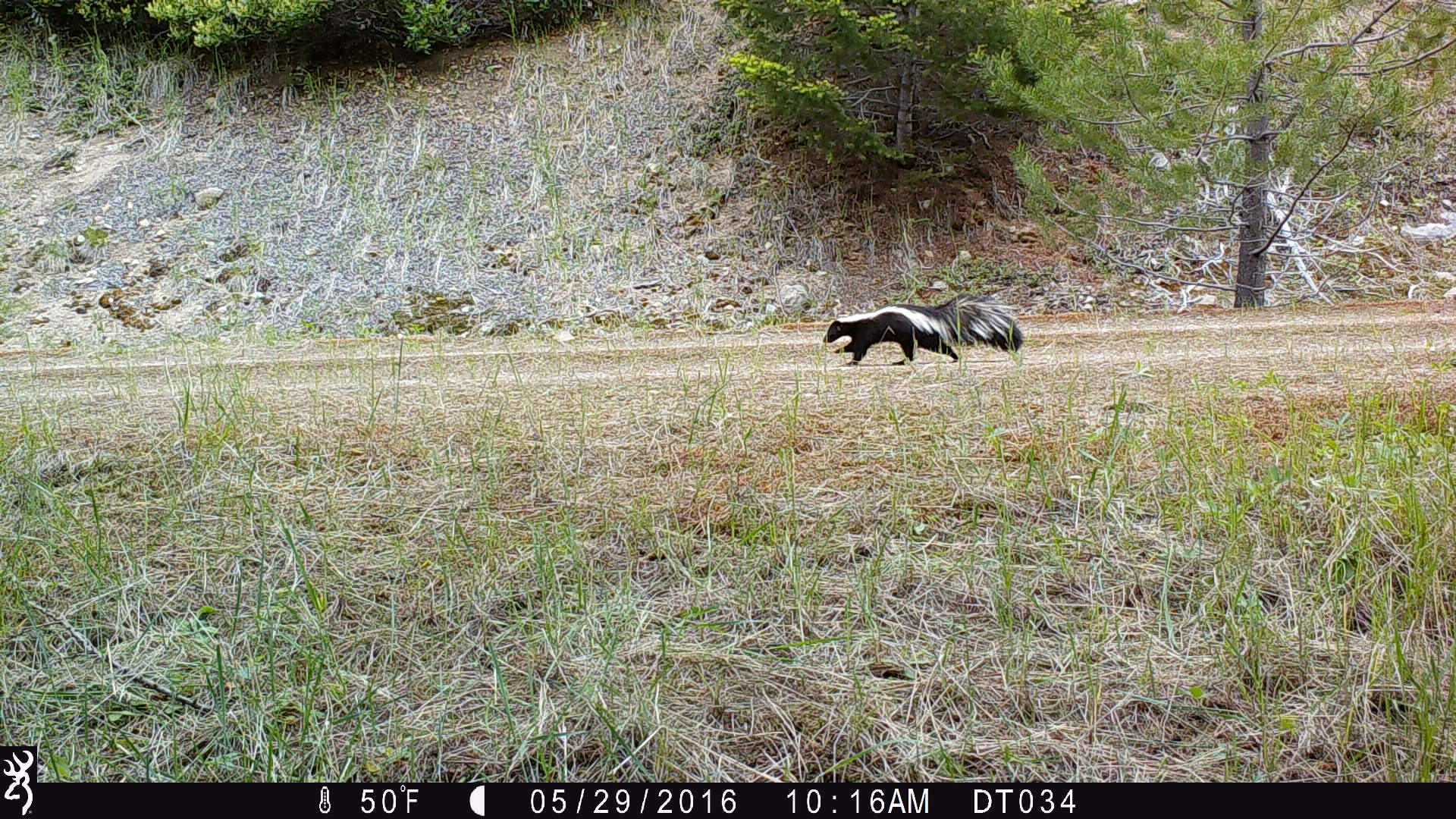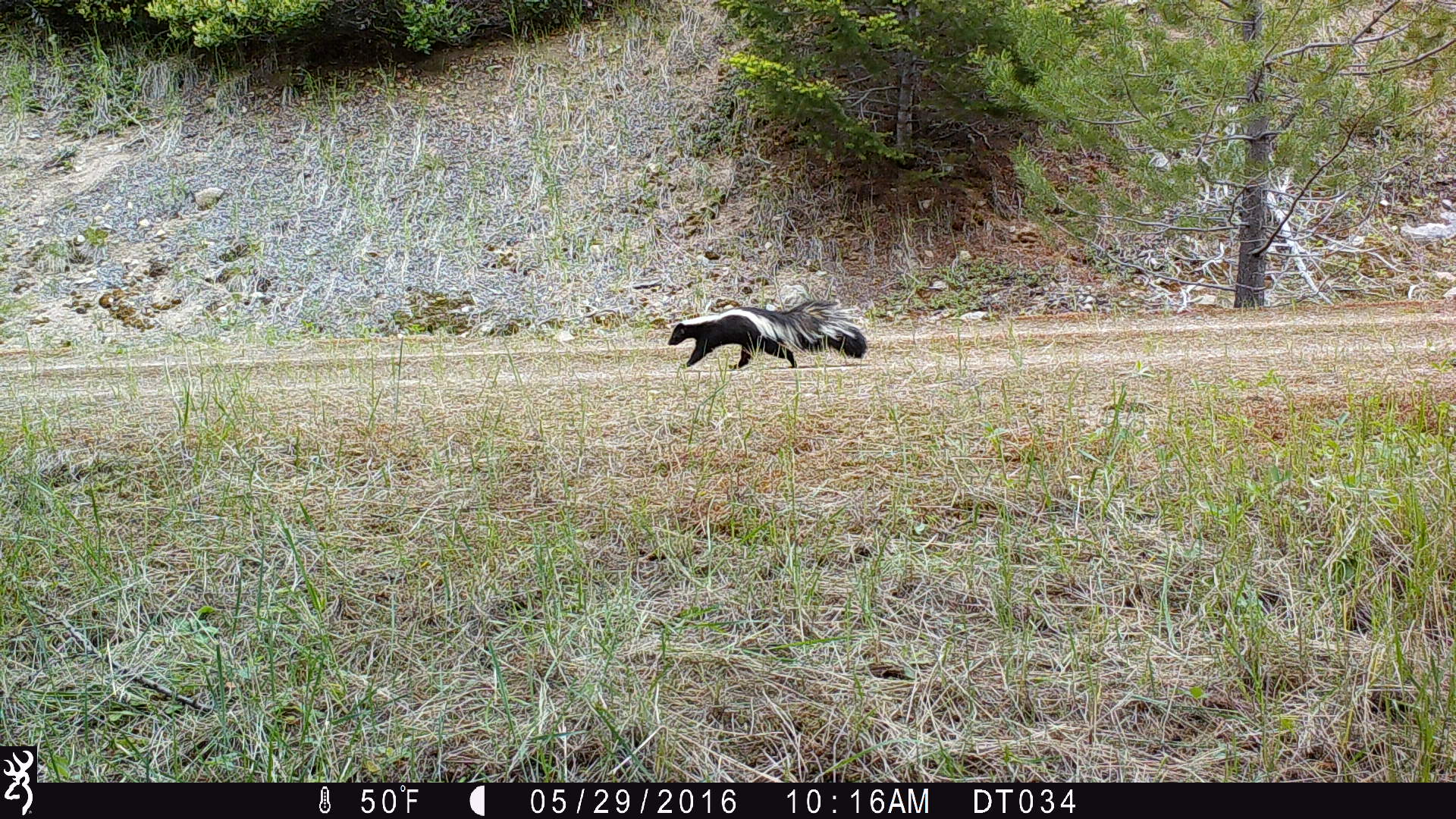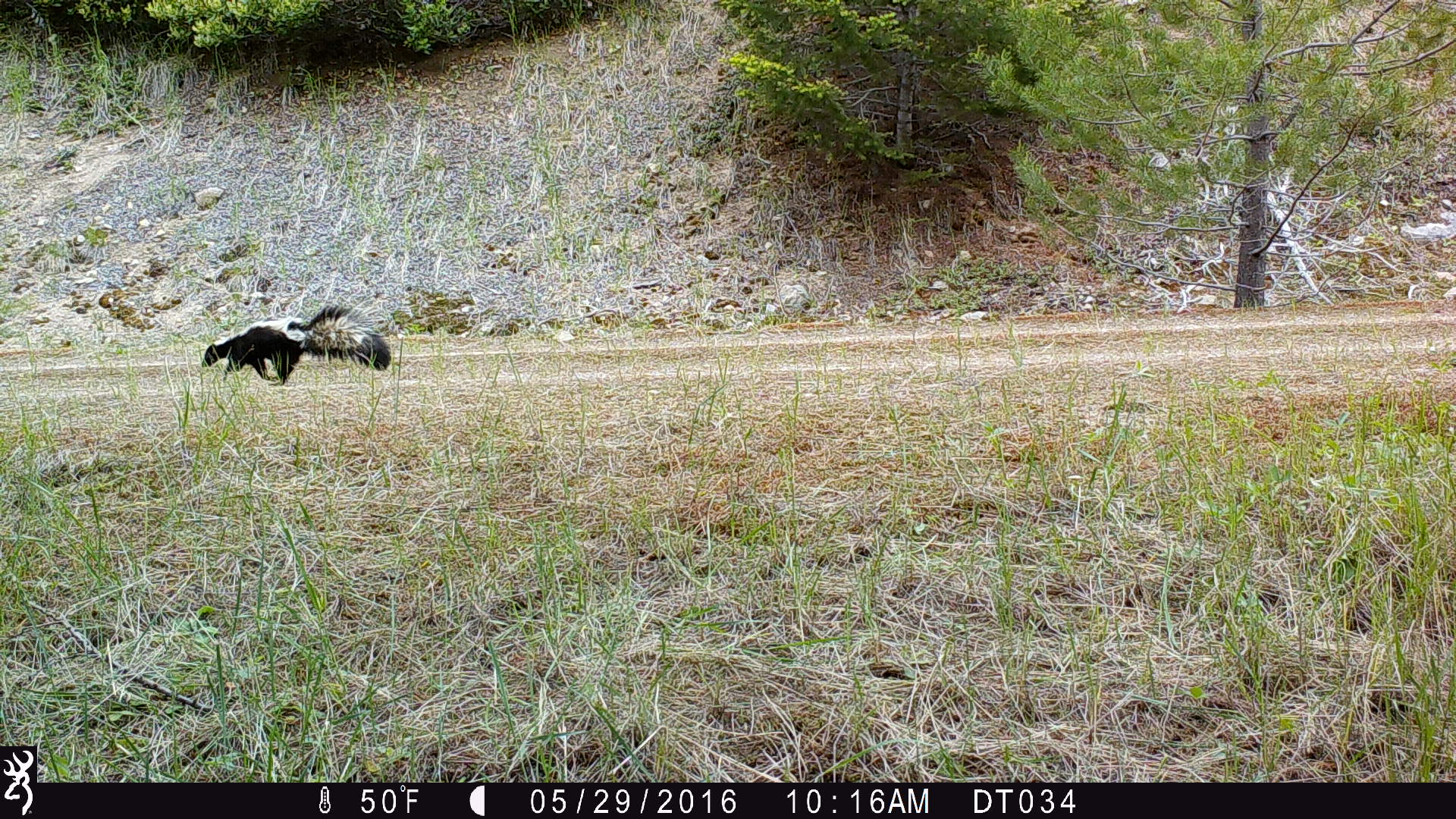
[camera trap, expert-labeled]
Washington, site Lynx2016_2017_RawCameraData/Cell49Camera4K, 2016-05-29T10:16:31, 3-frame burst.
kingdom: Animalia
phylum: Chordata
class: Mammalia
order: Carnivora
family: Mephitidae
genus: Mephitis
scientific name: Mephitis mephitis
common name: striped skunk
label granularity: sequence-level